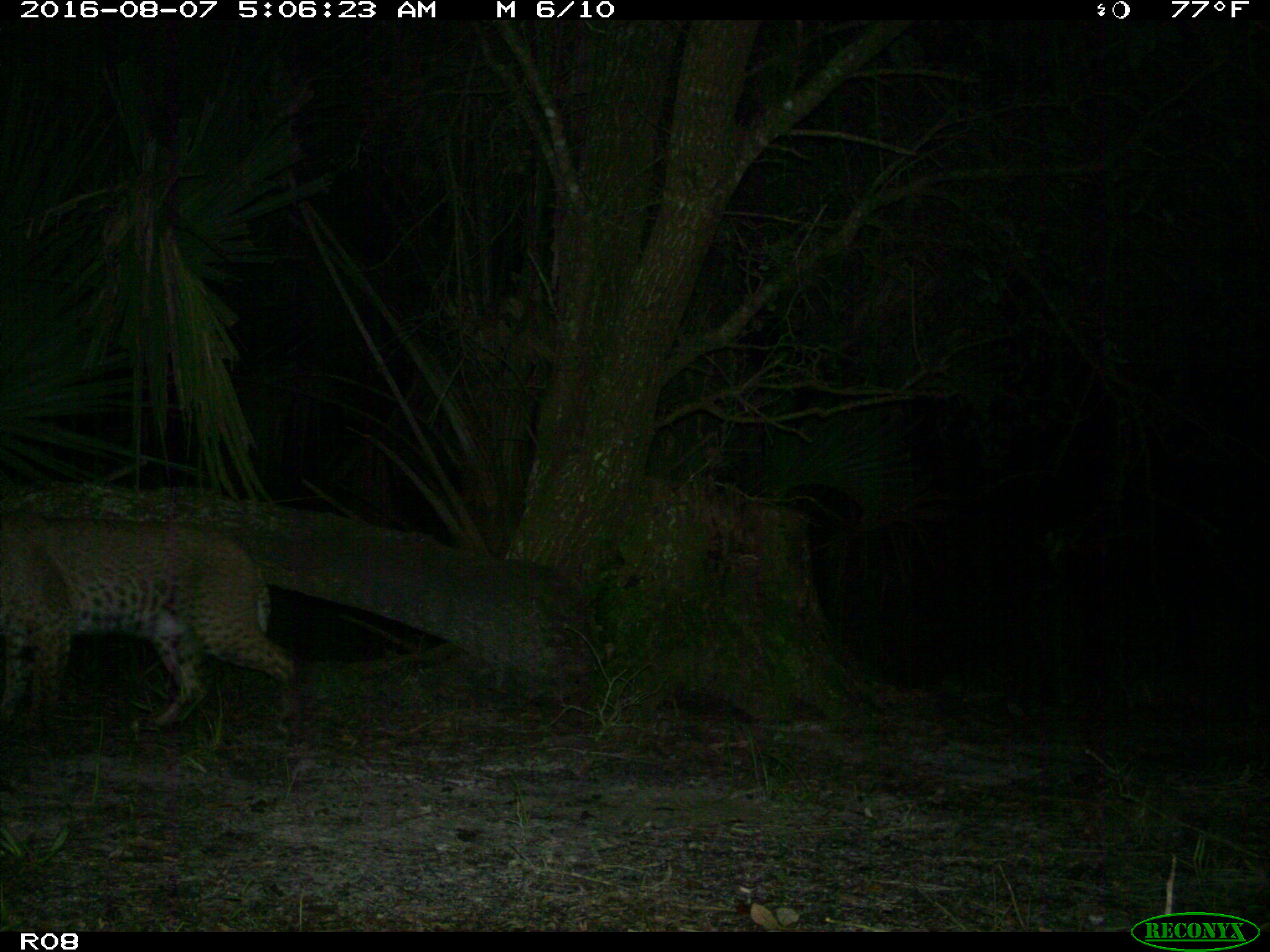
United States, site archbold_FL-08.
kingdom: Animalia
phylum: Chordata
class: Mammalia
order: Carnivora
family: Felidae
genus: Lynx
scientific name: Lynx rufus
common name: bobcat